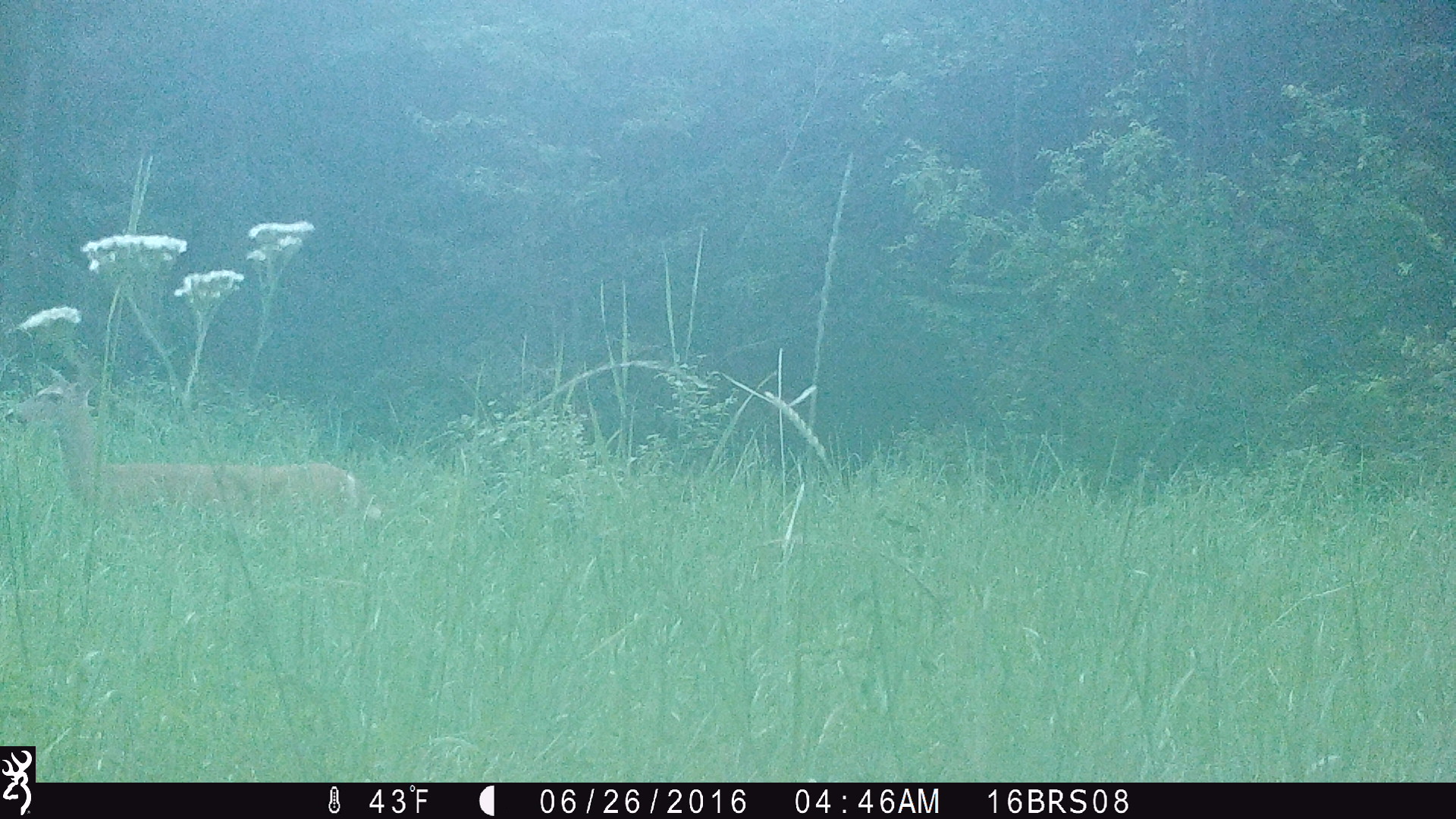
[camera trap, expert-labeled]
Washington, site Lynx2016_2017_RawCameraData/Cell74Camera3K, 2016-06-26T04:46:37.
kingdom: Animalia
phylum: Chordata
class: Mammalia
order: Artiodactyla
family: Cervidae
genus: Odocoileus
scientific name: Odocoileus virginianus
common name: white-tailed deer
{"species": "Odocoileus virginianus (white-tailed deer)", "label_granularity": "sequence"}